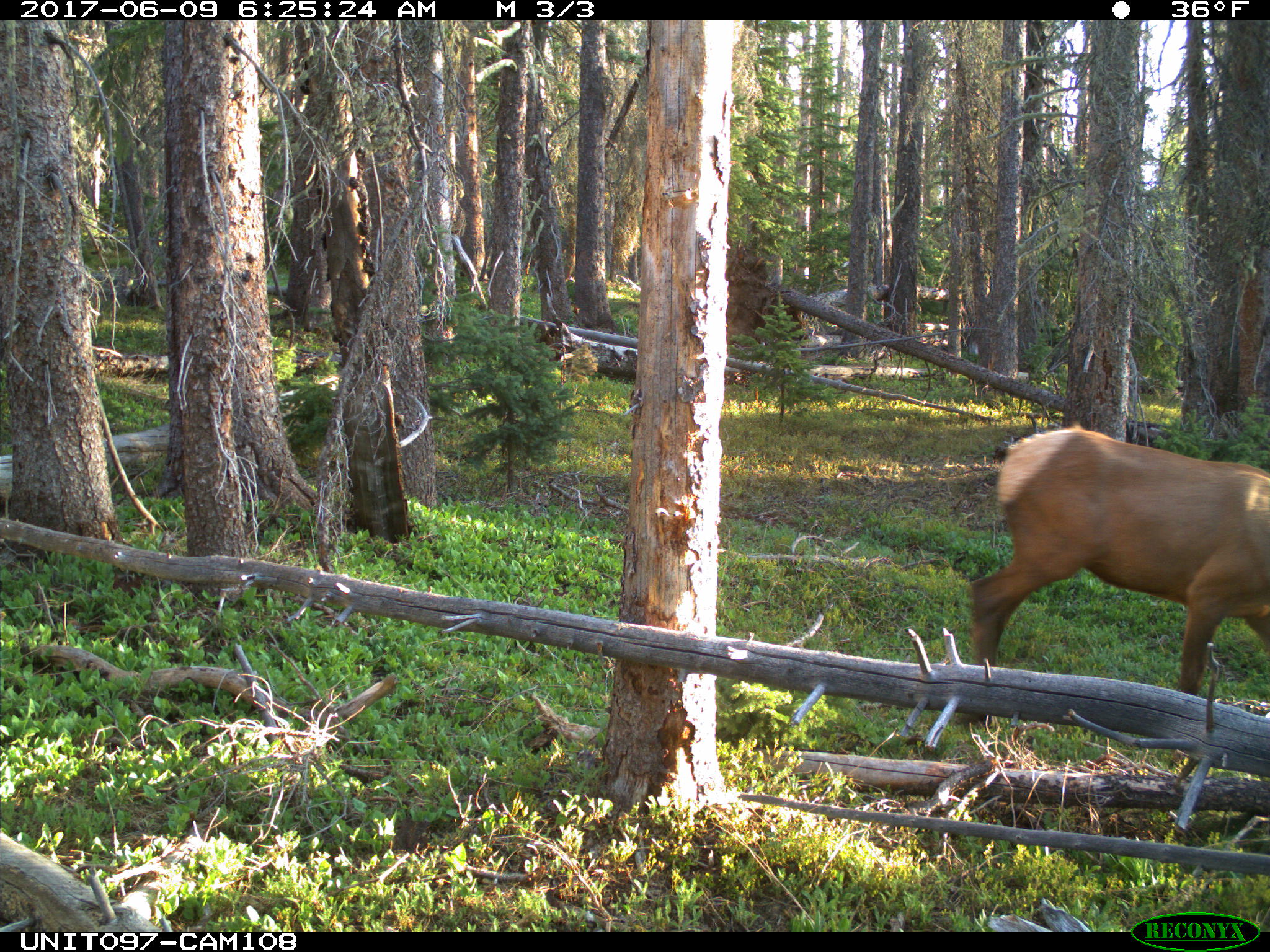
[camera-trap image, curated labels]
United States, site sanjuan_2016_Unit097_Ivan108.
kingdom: Animalia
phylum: Chordata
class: Mammalia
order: Artiodactyla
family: Cervidae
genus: Cervus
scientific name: Cervus elaphus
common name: red deer